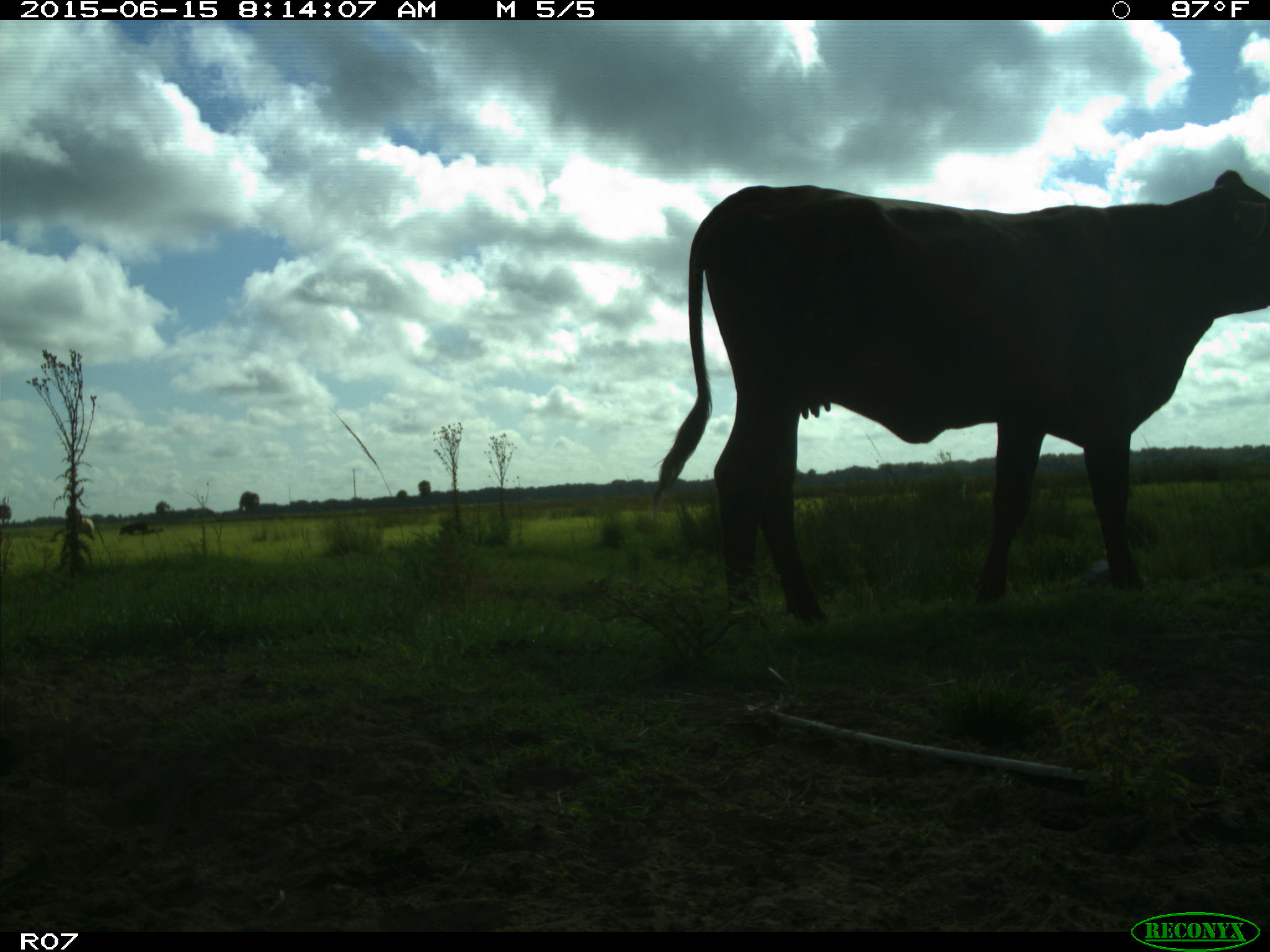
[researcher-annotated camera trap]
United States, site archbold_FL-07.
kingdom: Animalia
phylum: Chordata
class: Mammalia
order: Artiodactyla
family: Bovidae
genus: Bos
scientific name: Bos taurus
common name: domestic cow